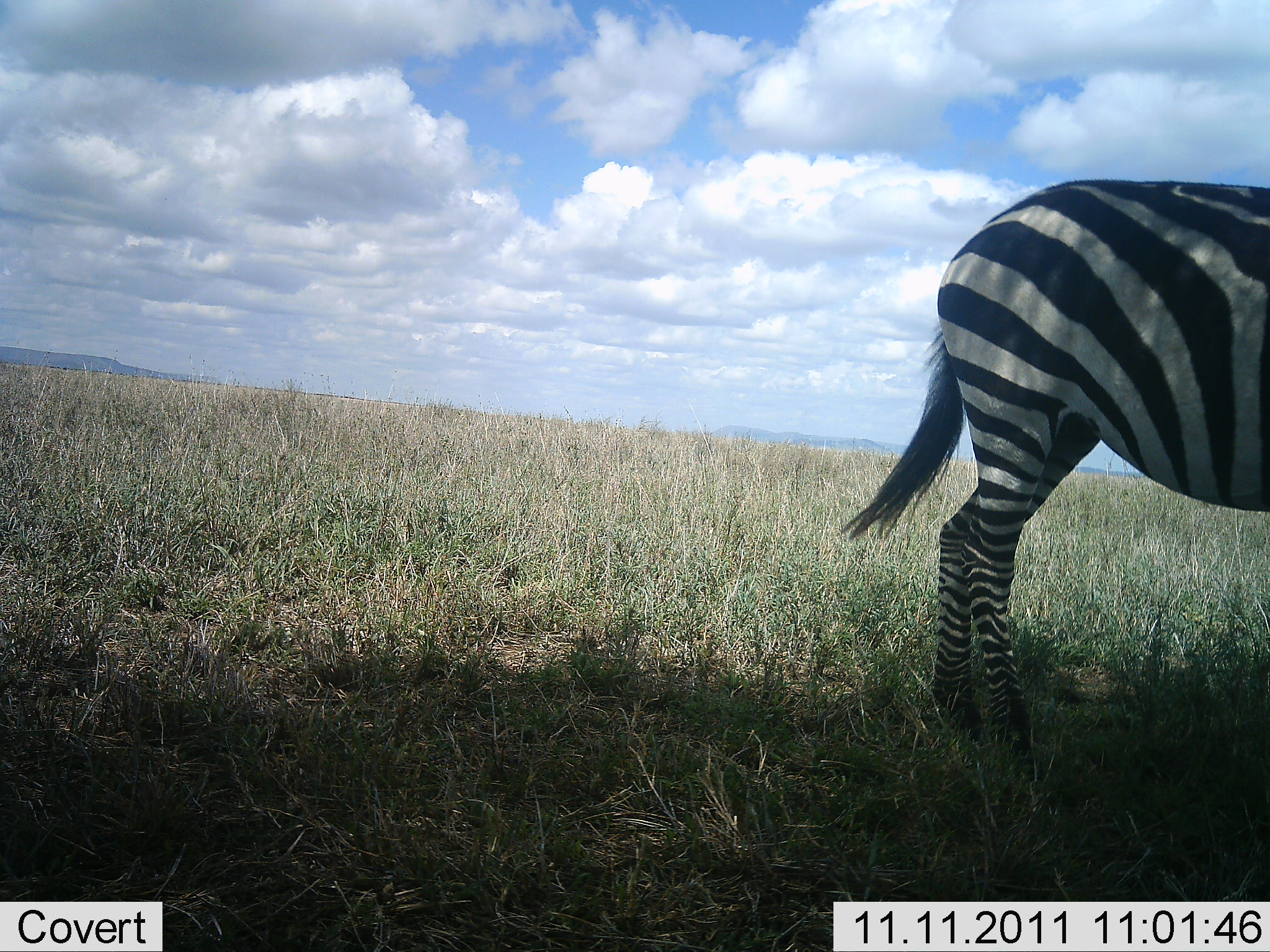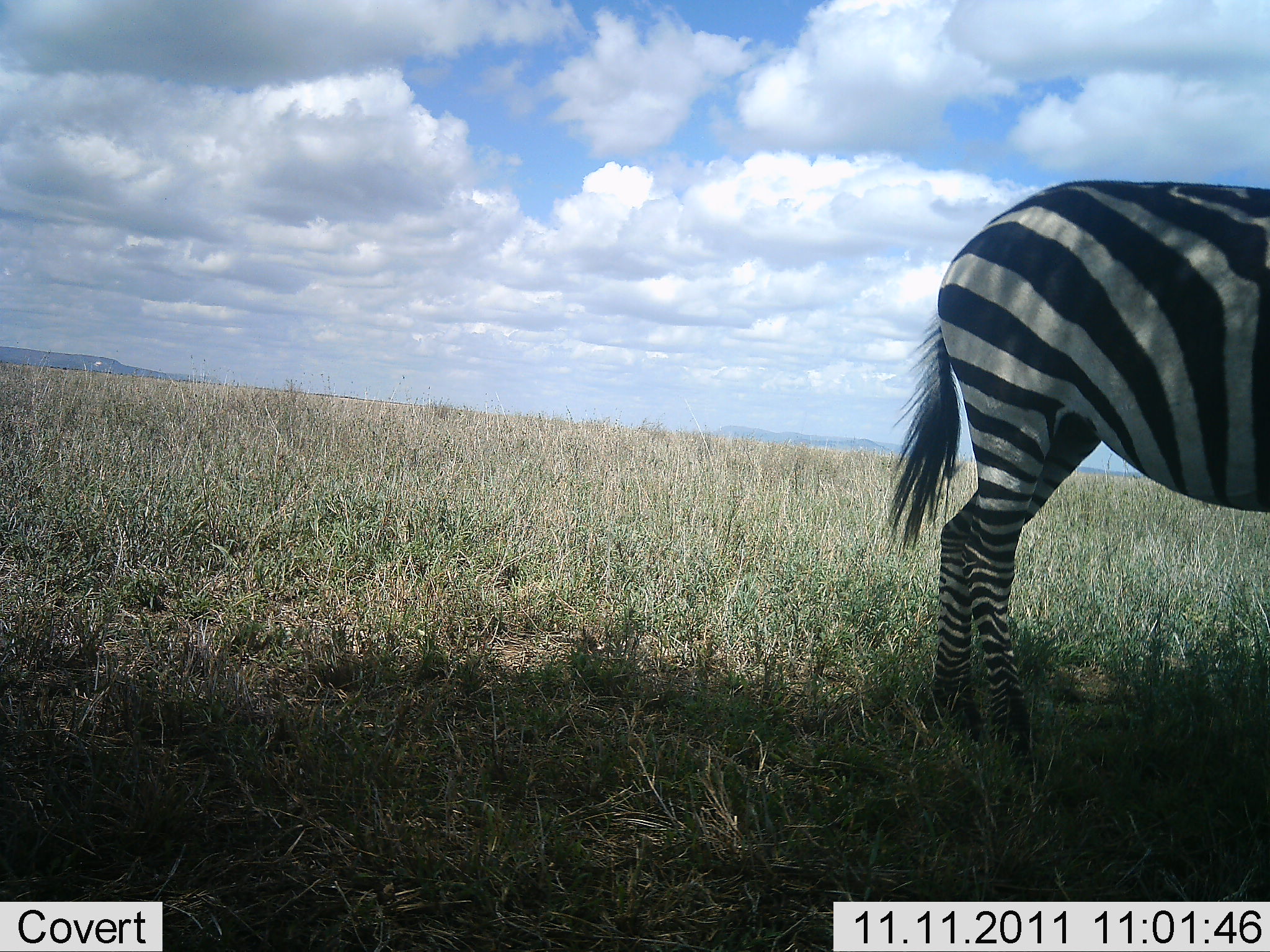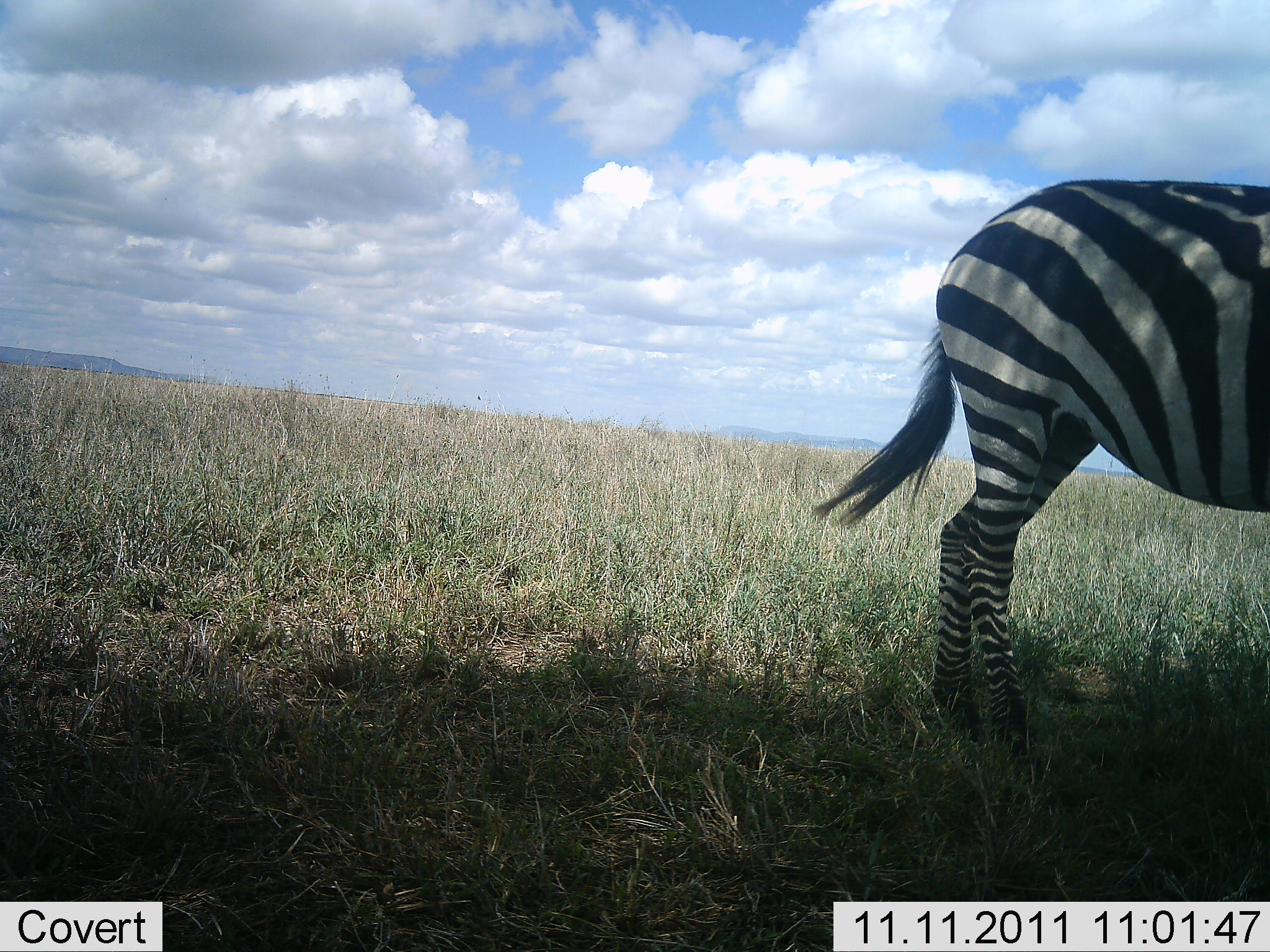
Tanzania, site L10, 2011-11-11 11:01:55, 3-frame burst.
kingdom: Animalia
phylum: Chordata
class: Mammalia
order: Perissodactyla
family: Equidae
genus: Equus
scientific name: Equus quagga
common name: plains zebra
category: zebra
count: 1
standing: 93%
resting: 0%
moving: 7%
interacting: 0%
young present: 0%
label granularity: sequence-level